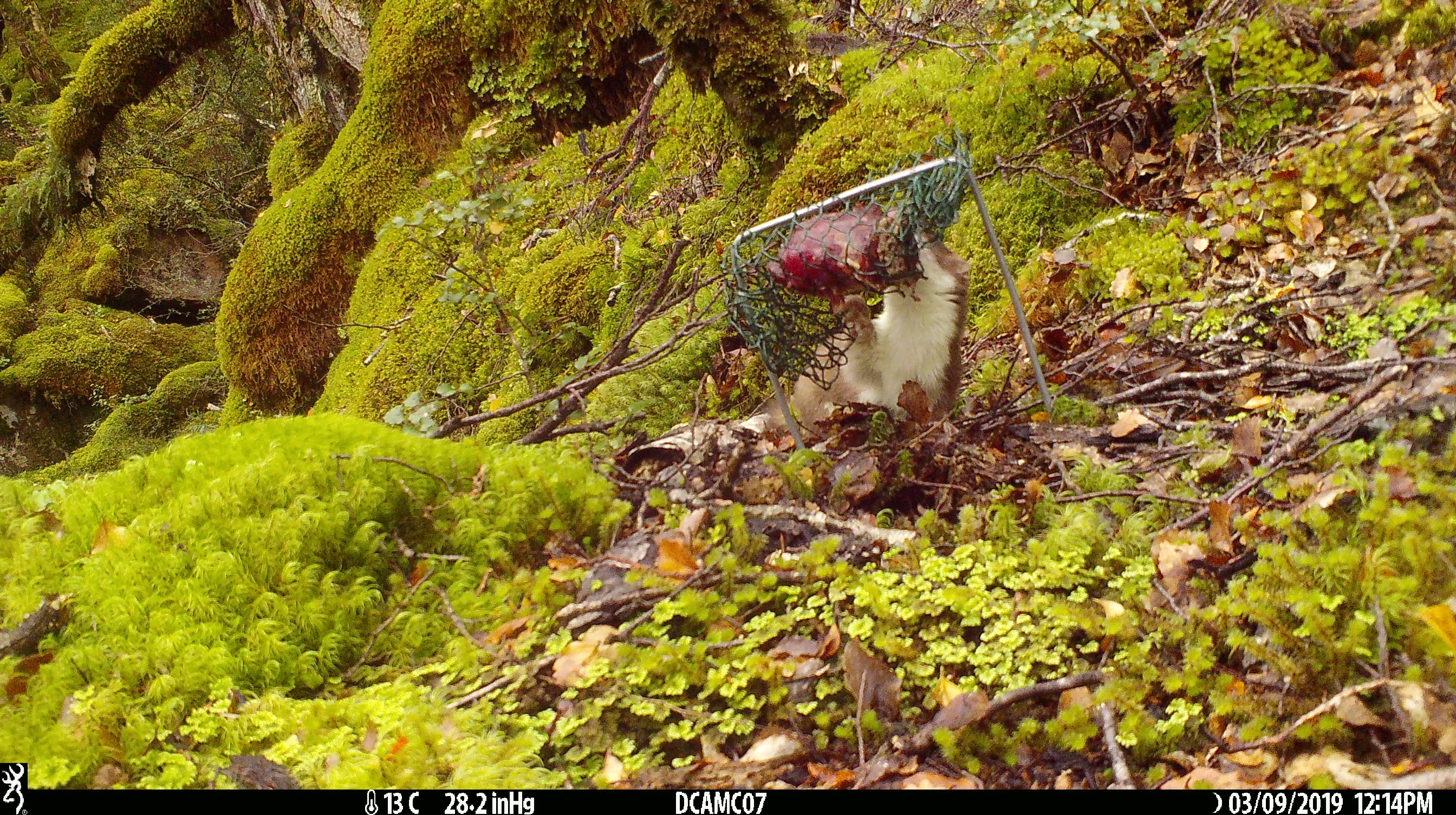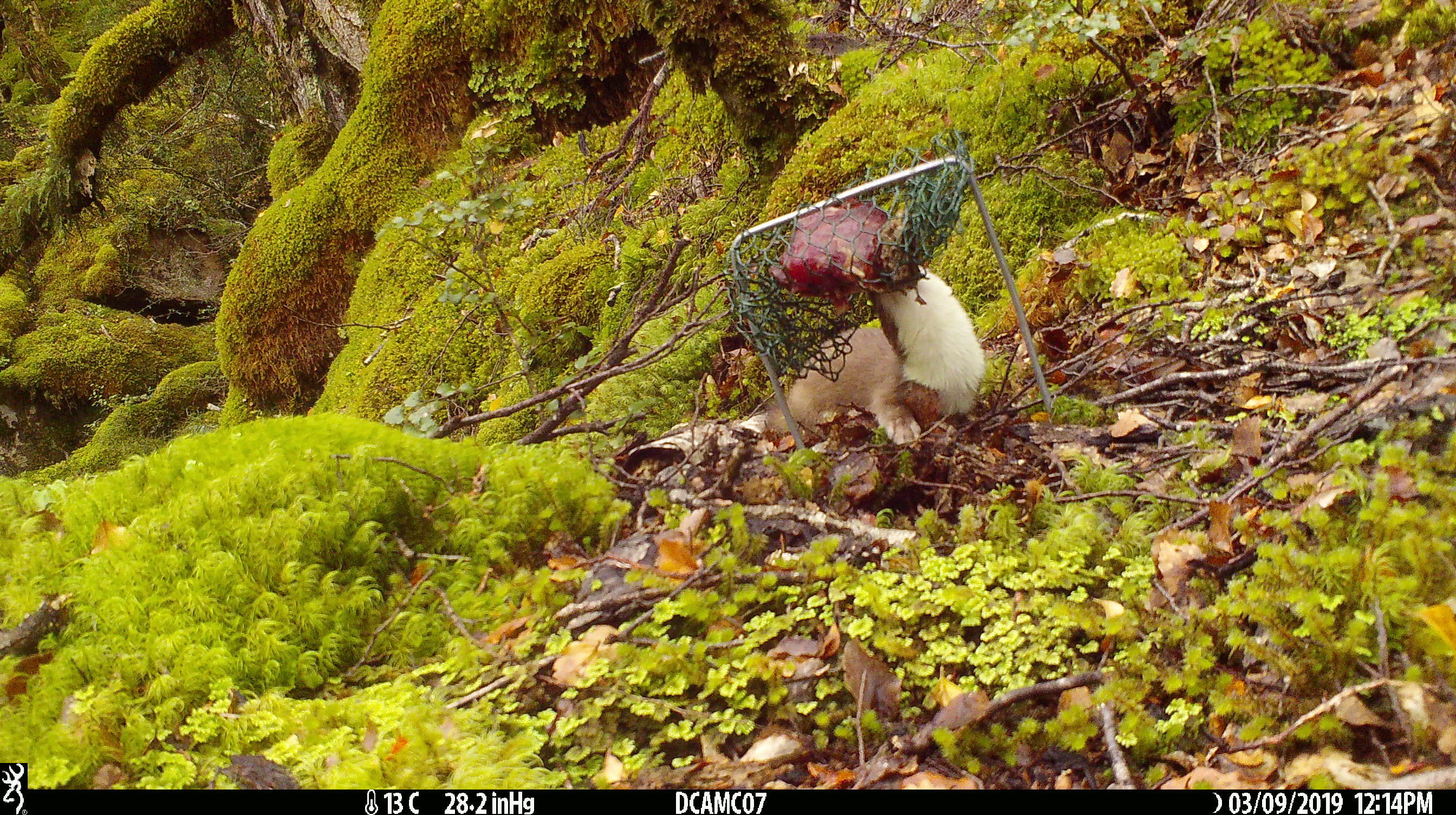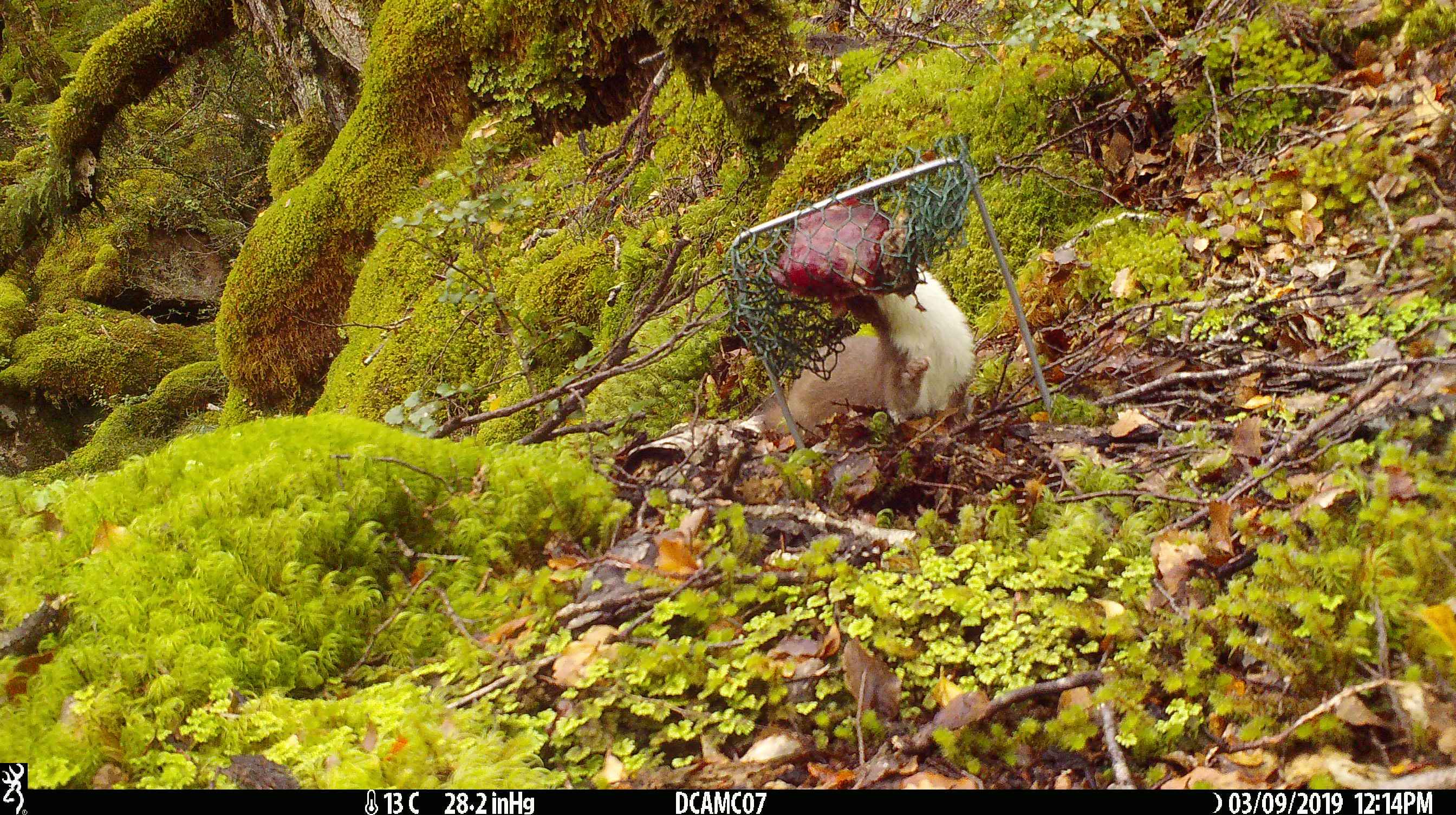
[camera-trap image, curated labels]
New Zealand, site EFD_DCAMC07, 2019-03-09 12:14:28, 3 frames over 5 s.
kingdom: Animalia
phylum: Chordata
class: Mammalia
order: Carnivora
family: Mustelidae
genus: Mustela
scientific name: Mustela erminea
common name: stoat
Stoat (Mustela erminea).